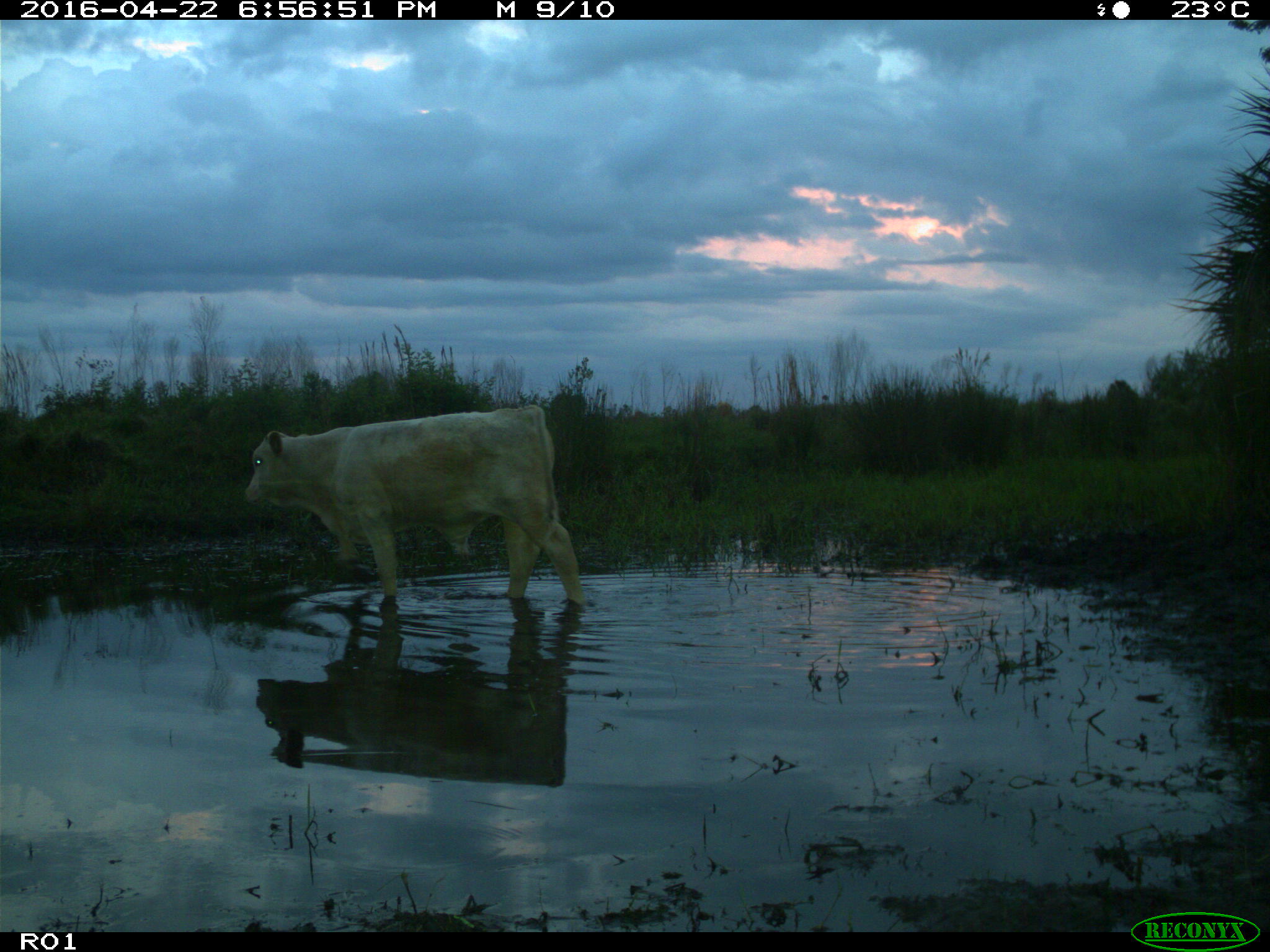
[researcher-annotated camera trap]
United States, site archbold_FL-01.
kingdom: Animalia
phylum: Chordata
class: Mammalia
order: Artiodactyla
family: Bovidae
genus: Bos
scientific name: Bos taurus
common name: domestic cow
Bos taurus (domestic cow).